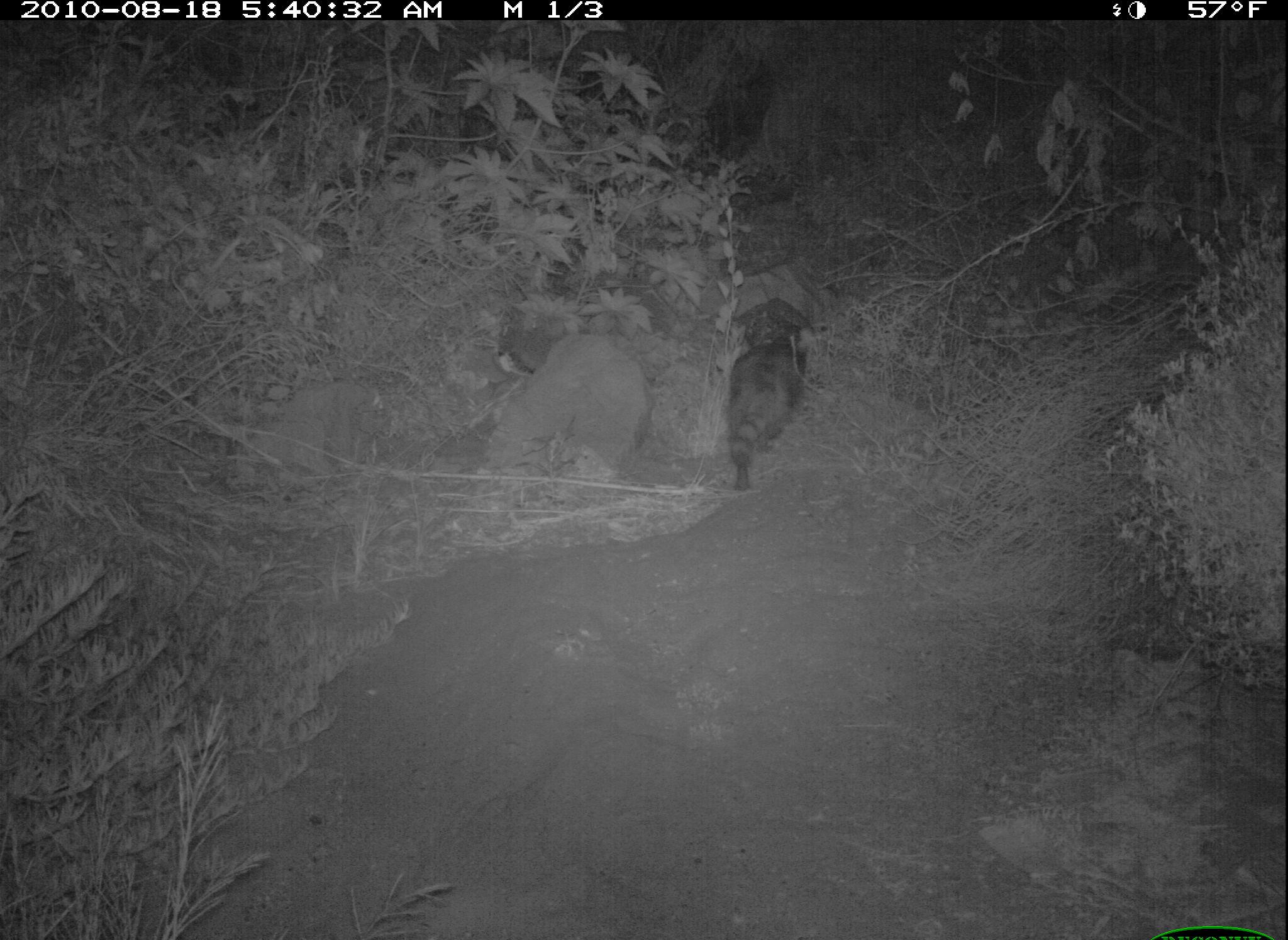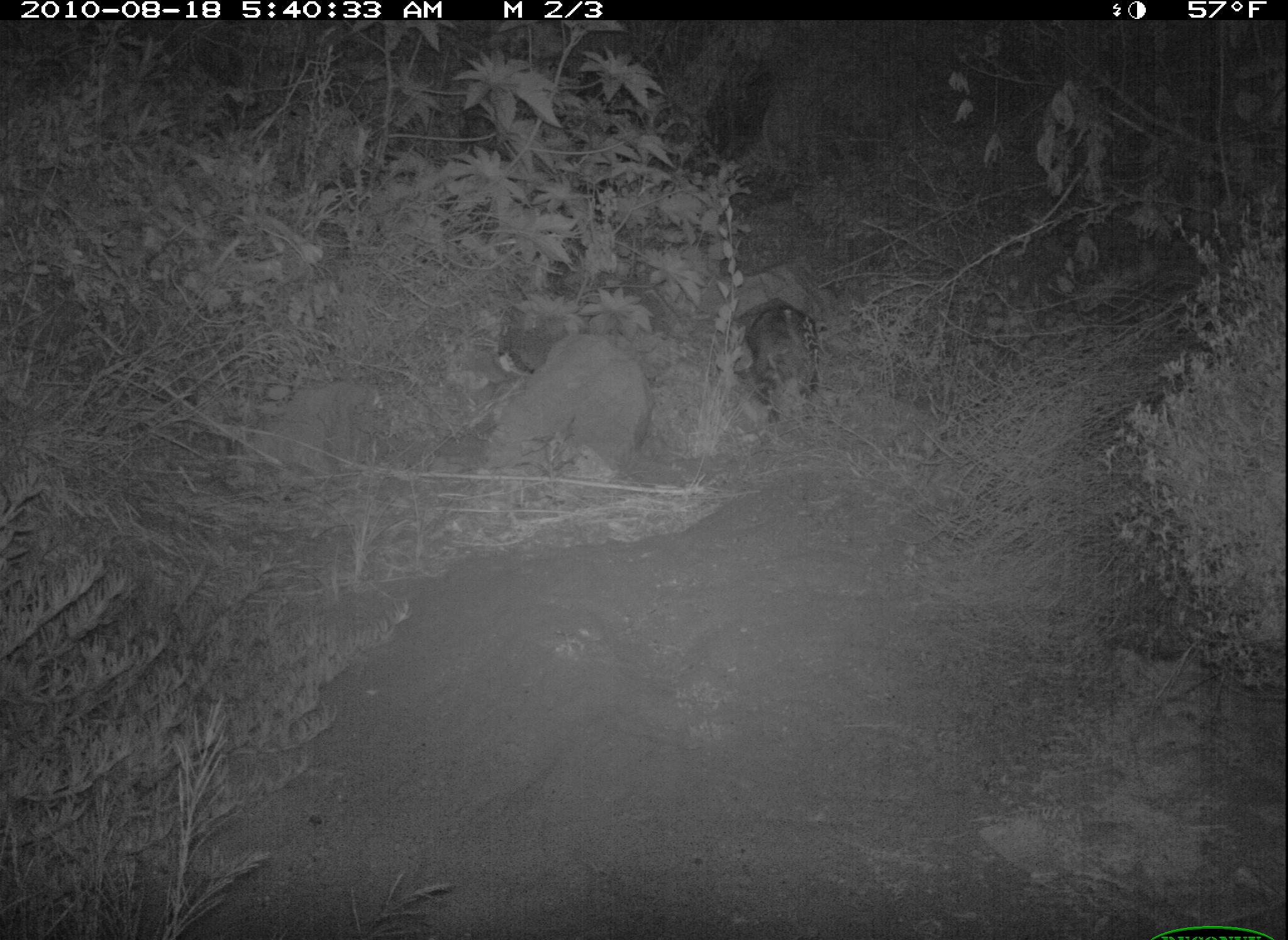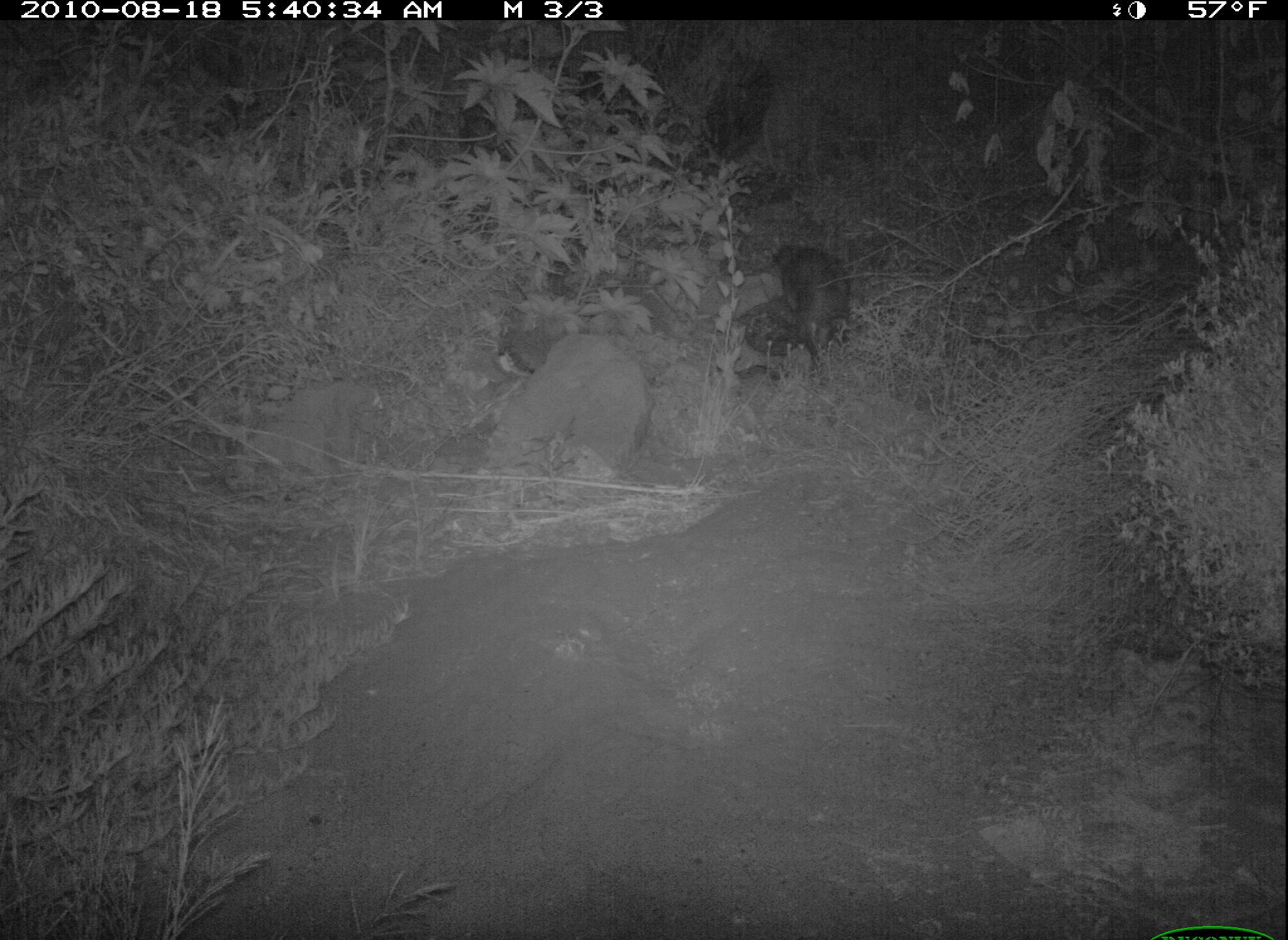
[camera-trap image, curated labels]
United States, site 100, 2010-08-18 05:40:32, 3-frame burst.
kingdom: Animalia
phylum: Chordata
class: Mammalia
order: Carnivora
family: Procyonidae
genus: Procyon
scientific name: Procyon lotor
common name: raccoon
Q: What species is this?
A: Raccoon (Procyon lotor).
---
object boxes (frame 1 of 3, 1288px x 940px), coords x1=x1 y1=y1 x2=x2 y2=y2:
raccoon: x1=718 y1=295 x2=831 y2=498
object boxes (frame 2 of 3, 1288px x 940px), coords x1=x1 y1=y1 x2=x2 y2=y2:
raccoon: x1=726 y1=285 x2=848 y2=437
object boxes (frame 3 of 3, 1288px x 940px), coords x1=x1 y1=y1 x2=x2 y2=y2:
raccoon: x1=760 y1=216 x2=889 y2=406